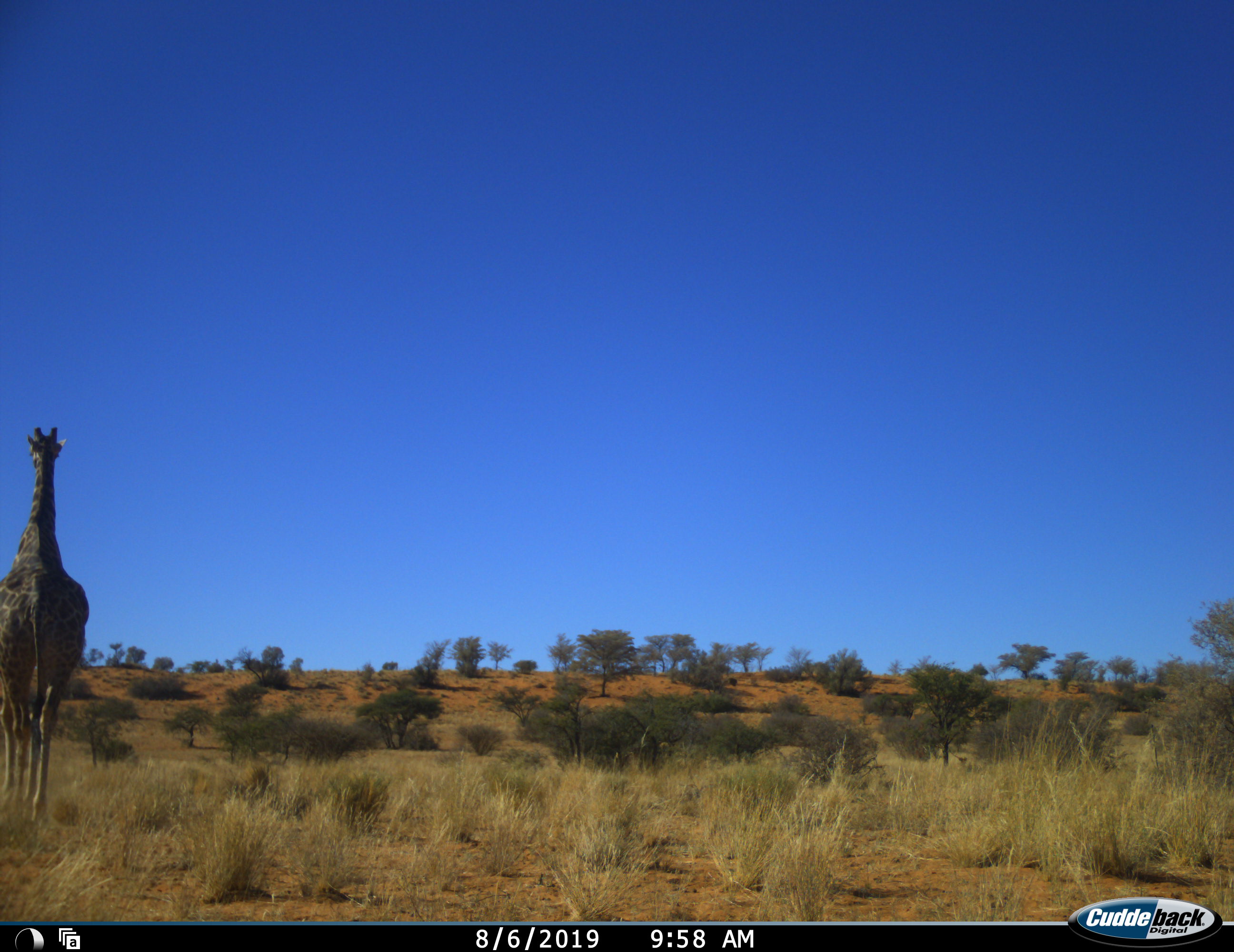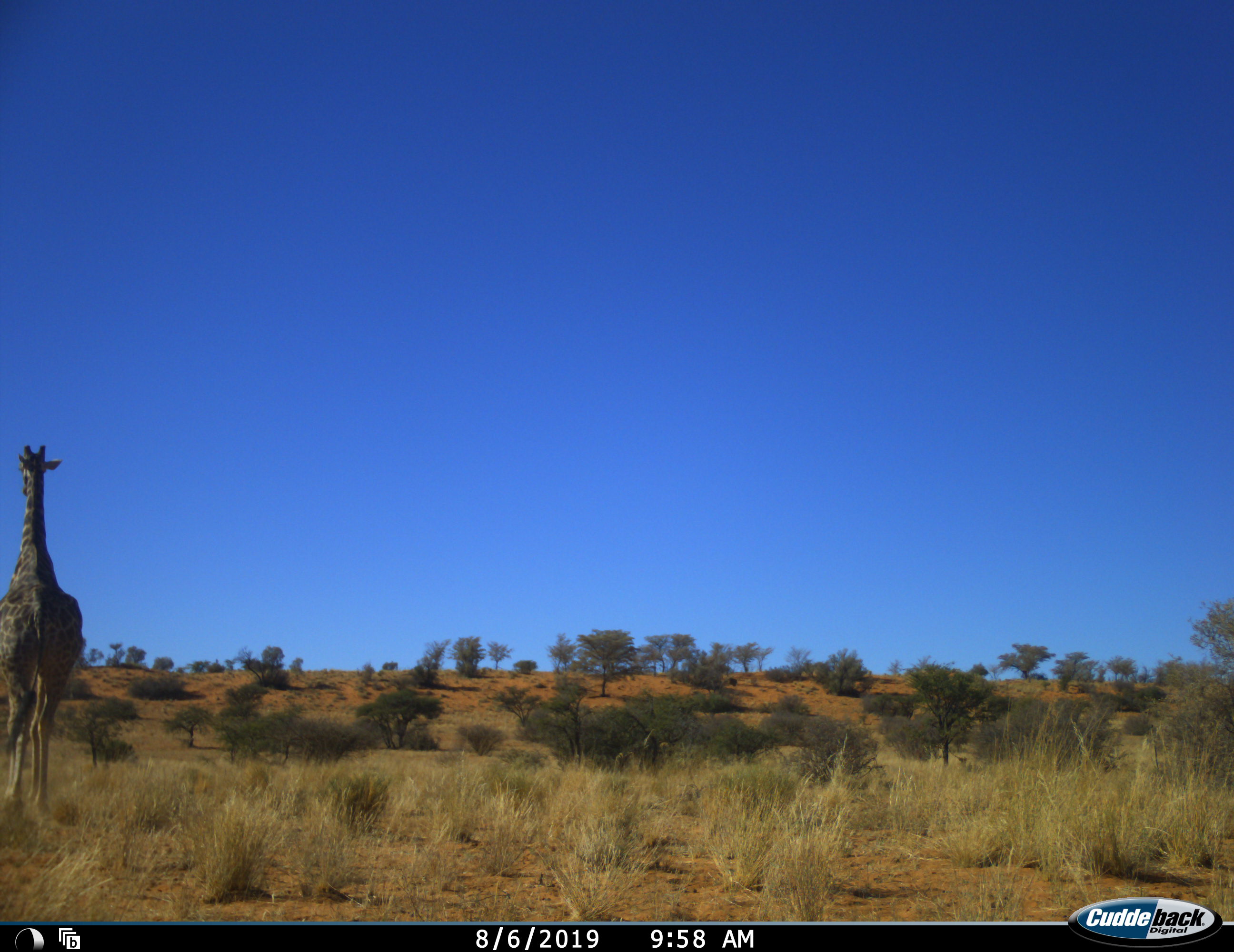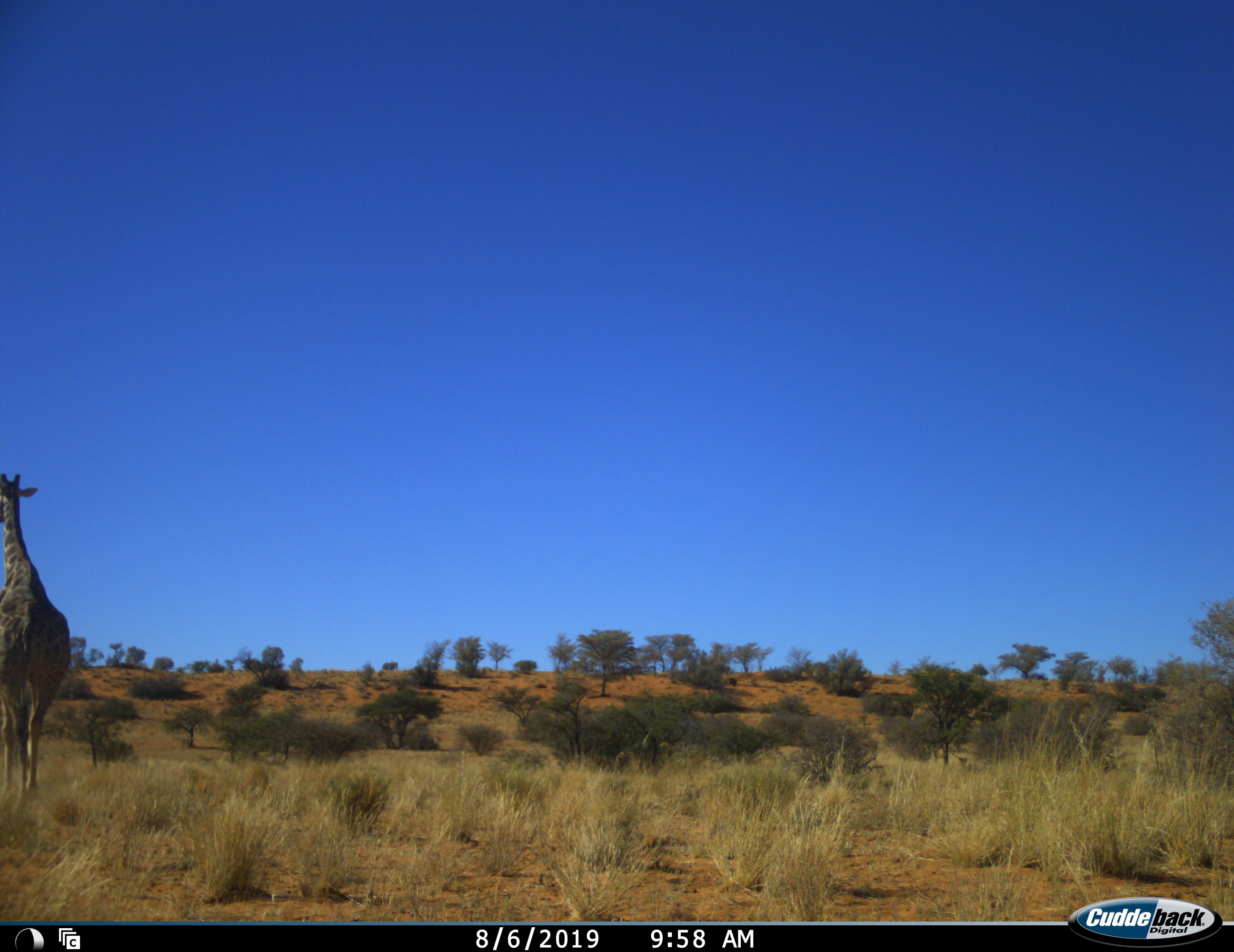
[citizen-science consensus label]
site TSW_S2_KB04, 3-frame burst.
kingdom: Animalia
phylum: Chordata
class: Mammalia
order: Artiodactyla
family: Giraffidae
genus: Giraffa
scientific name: Giraffa camelopardalis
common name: giraffe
Giraffe (Giraffa camelopardalis), count 1. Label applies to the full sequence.